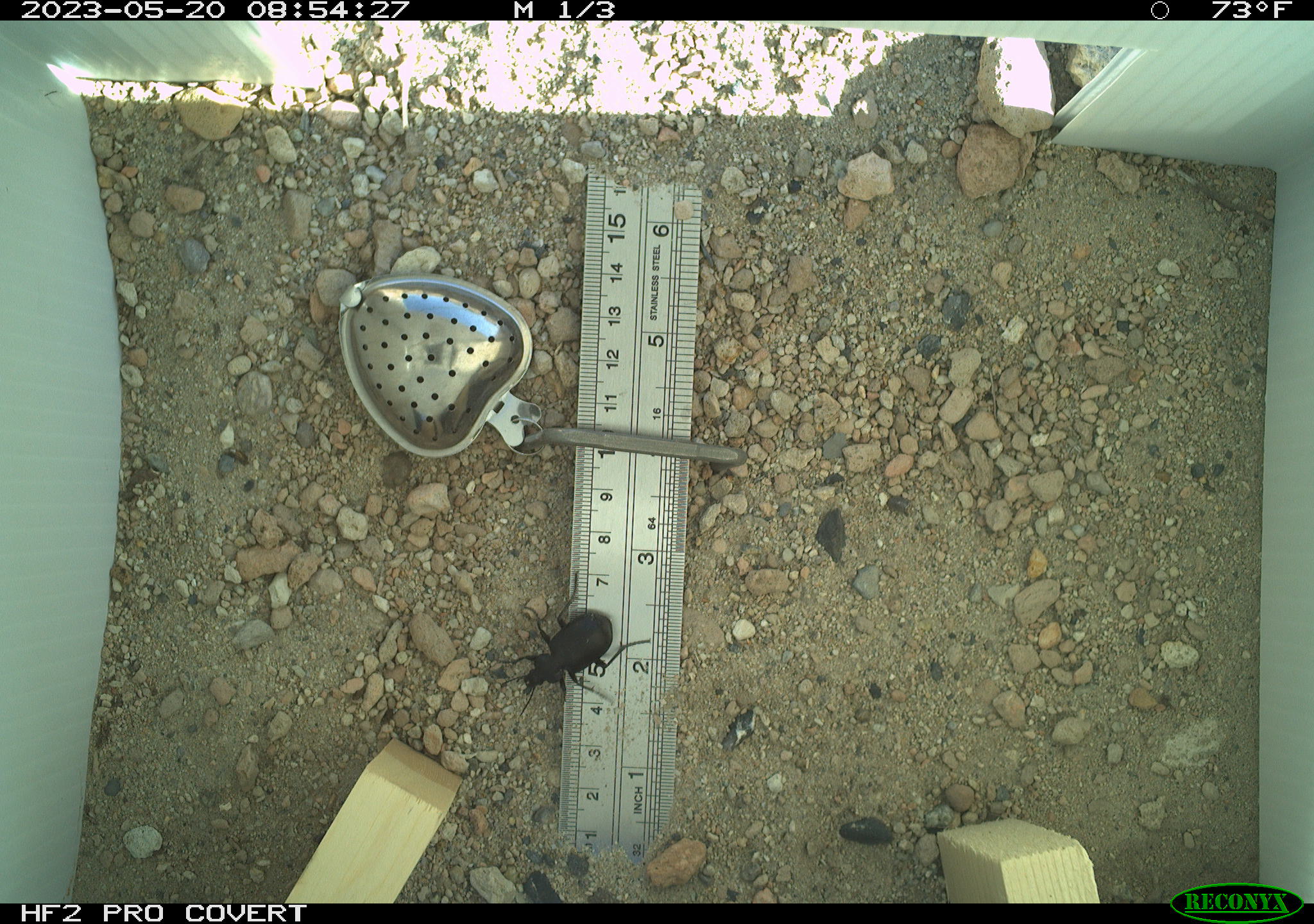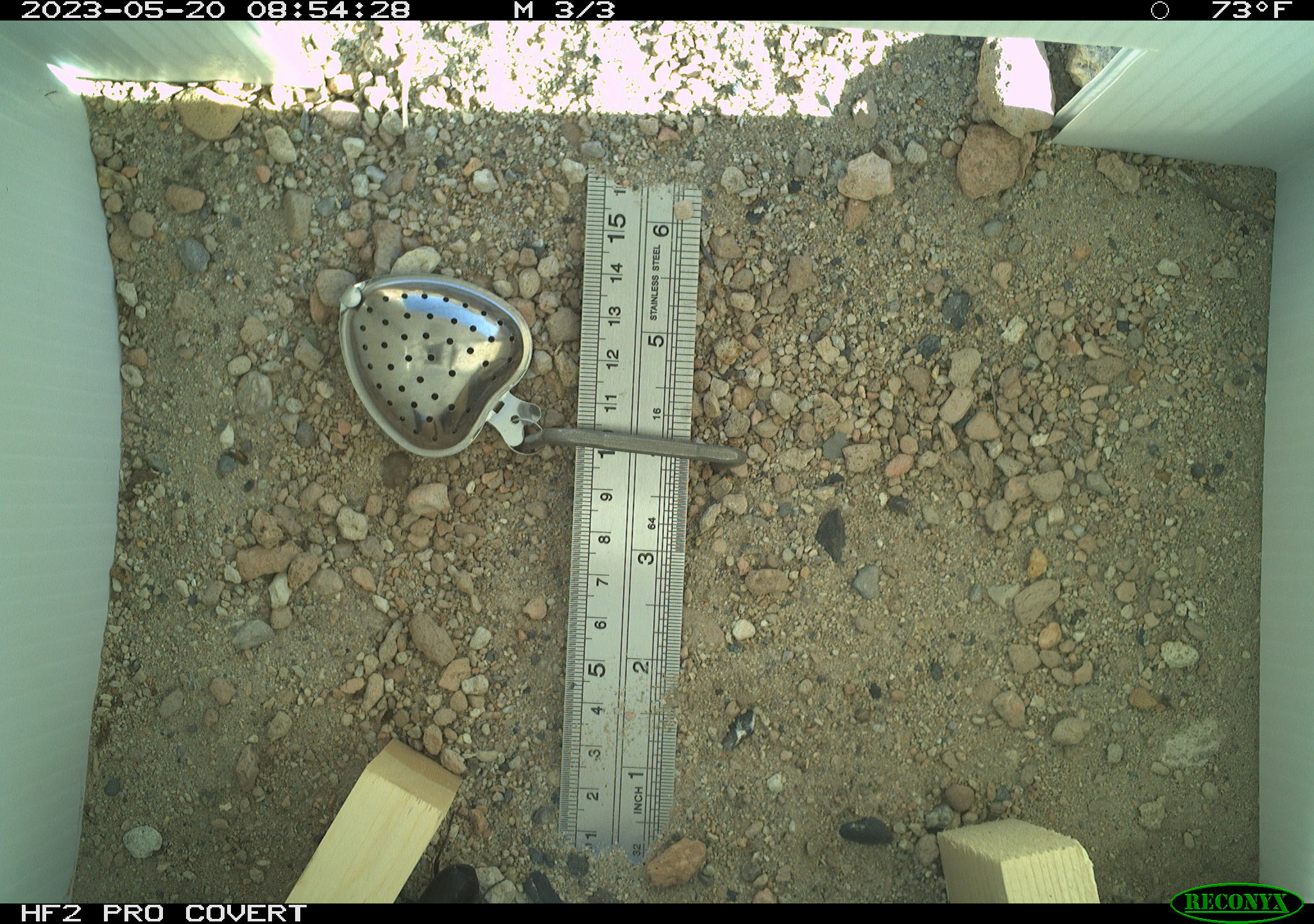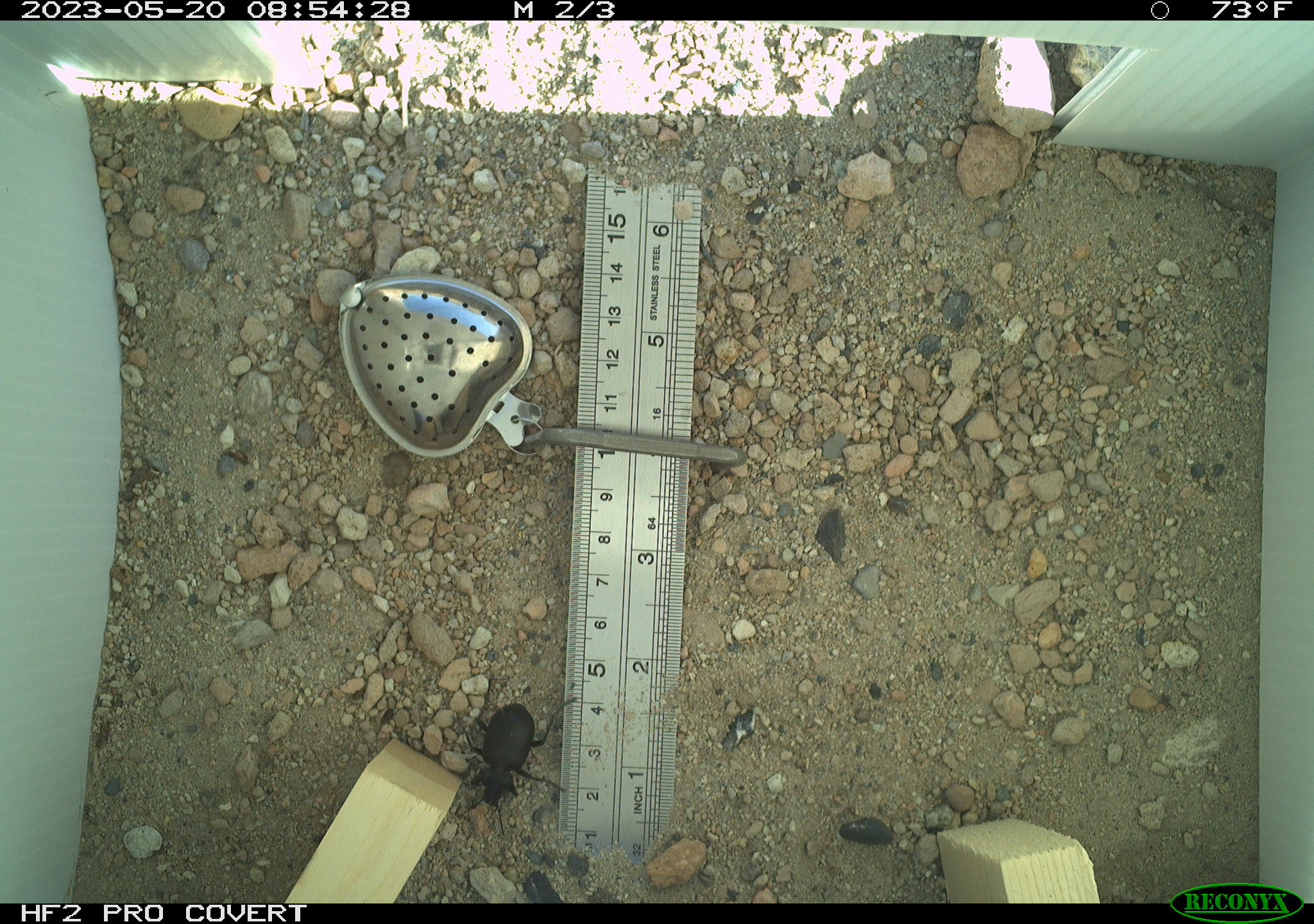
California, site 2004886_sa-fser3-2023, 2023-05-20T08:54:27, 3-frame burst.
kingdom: Animalia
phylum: Arthropoda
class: Insecta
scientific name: Insecta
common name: insect